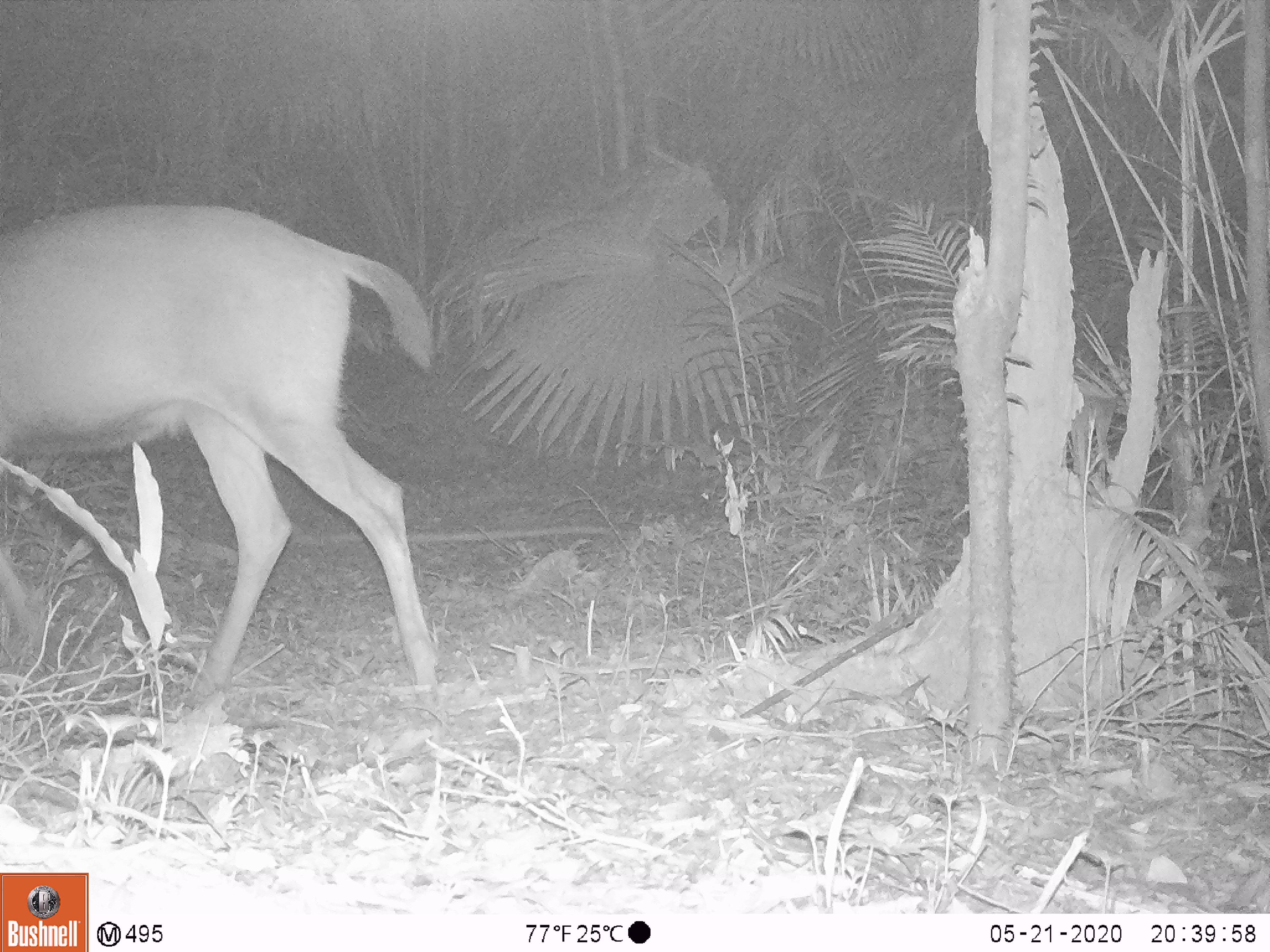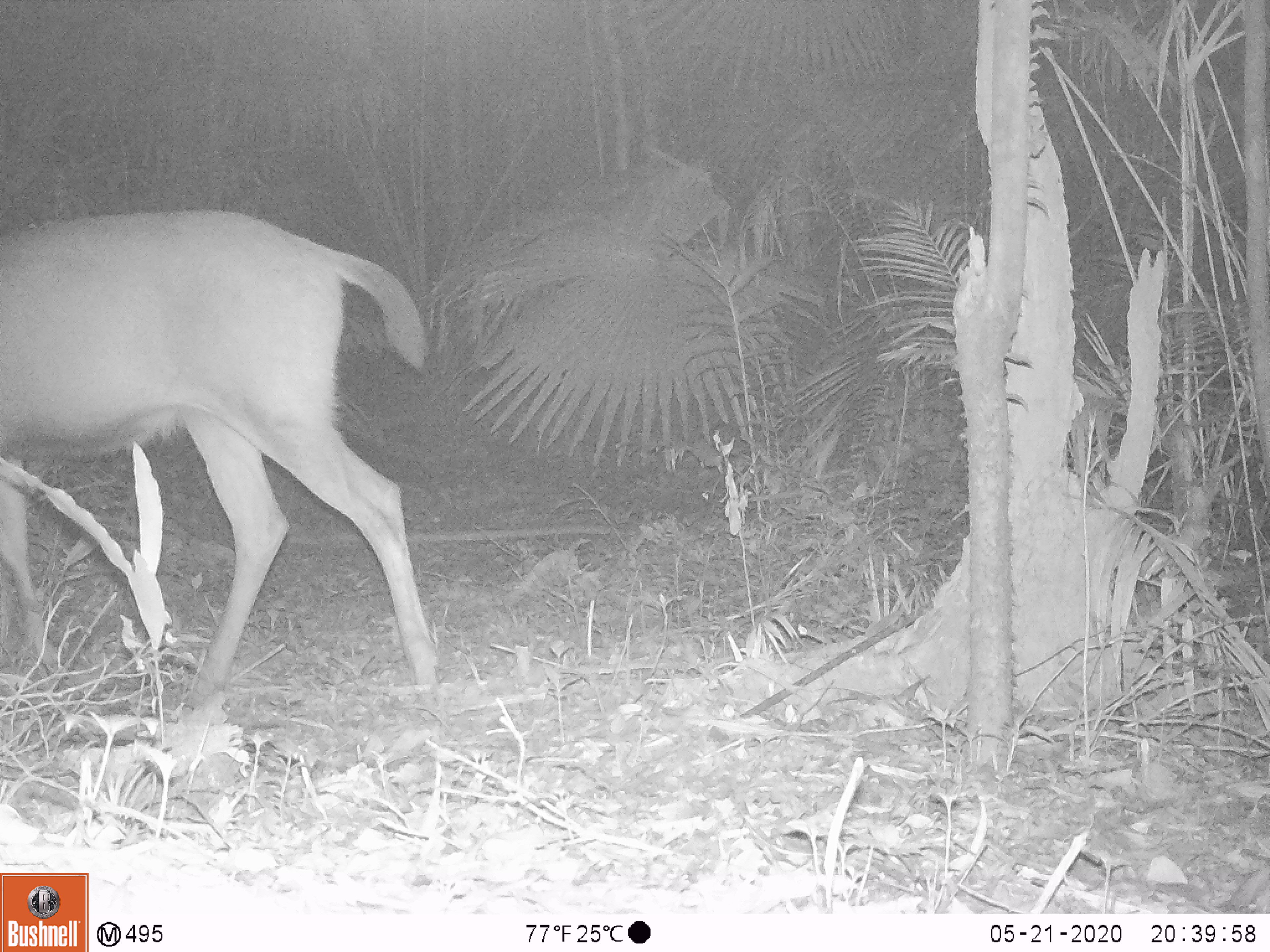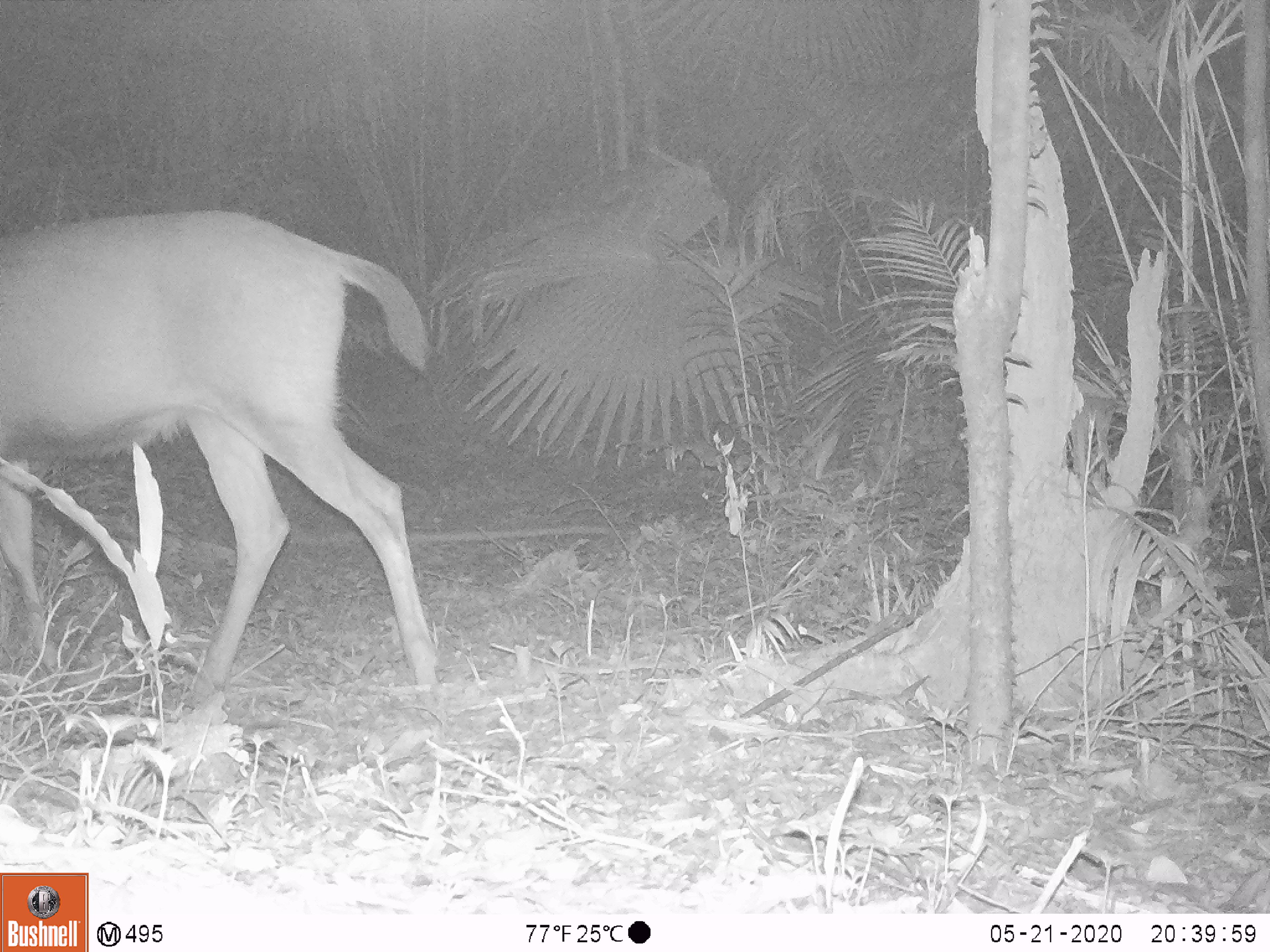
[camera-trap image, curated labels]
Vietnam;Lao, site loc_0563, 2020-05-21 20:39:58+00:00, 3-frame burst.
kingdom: Animalia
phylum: Chordata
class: Mammalia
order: Artiodactyla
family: Cervidae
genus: Rusa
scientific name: Rusa unicolor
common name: sambar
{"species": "sambar (Rusa unicolor)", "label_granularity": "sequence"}